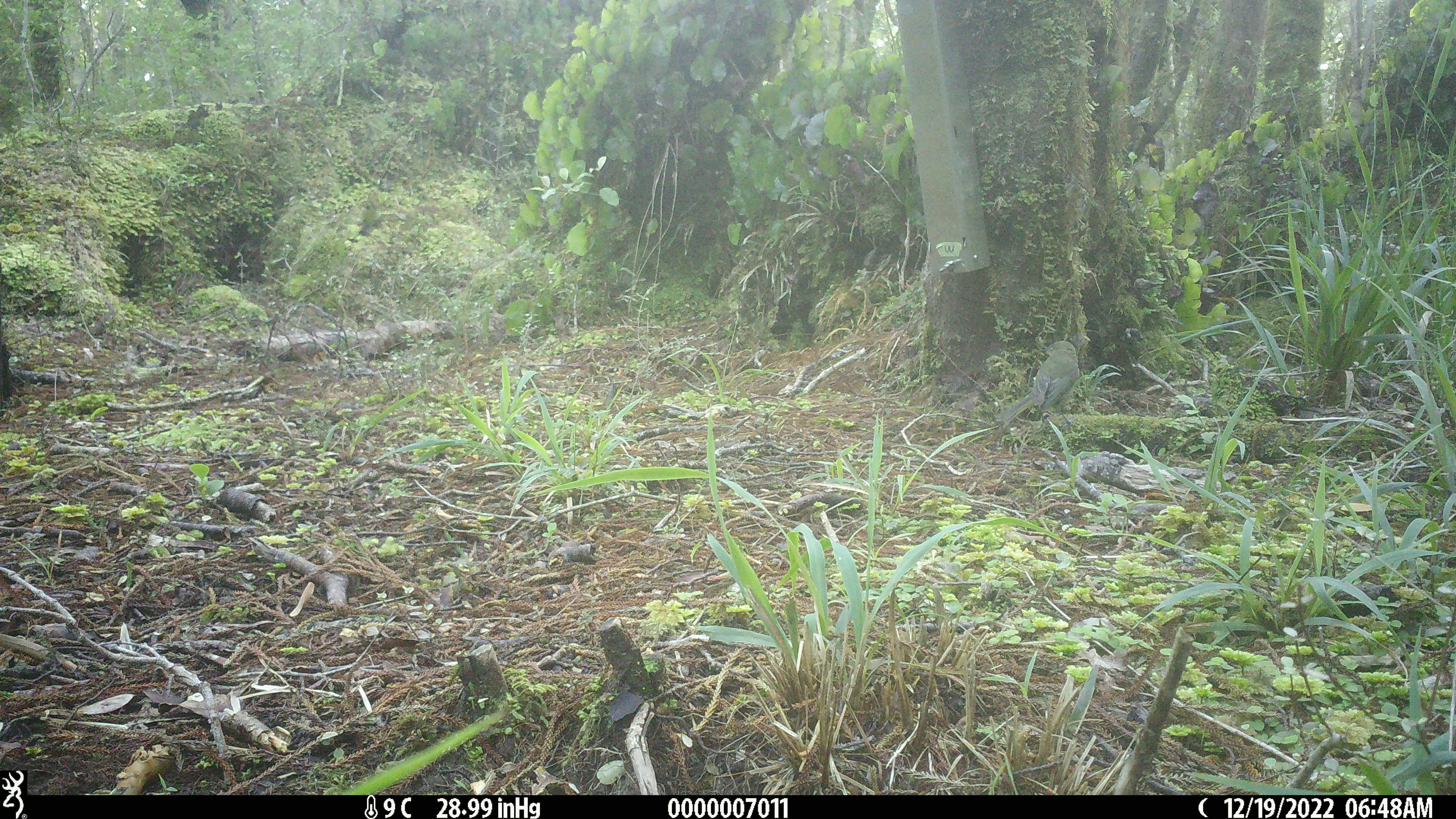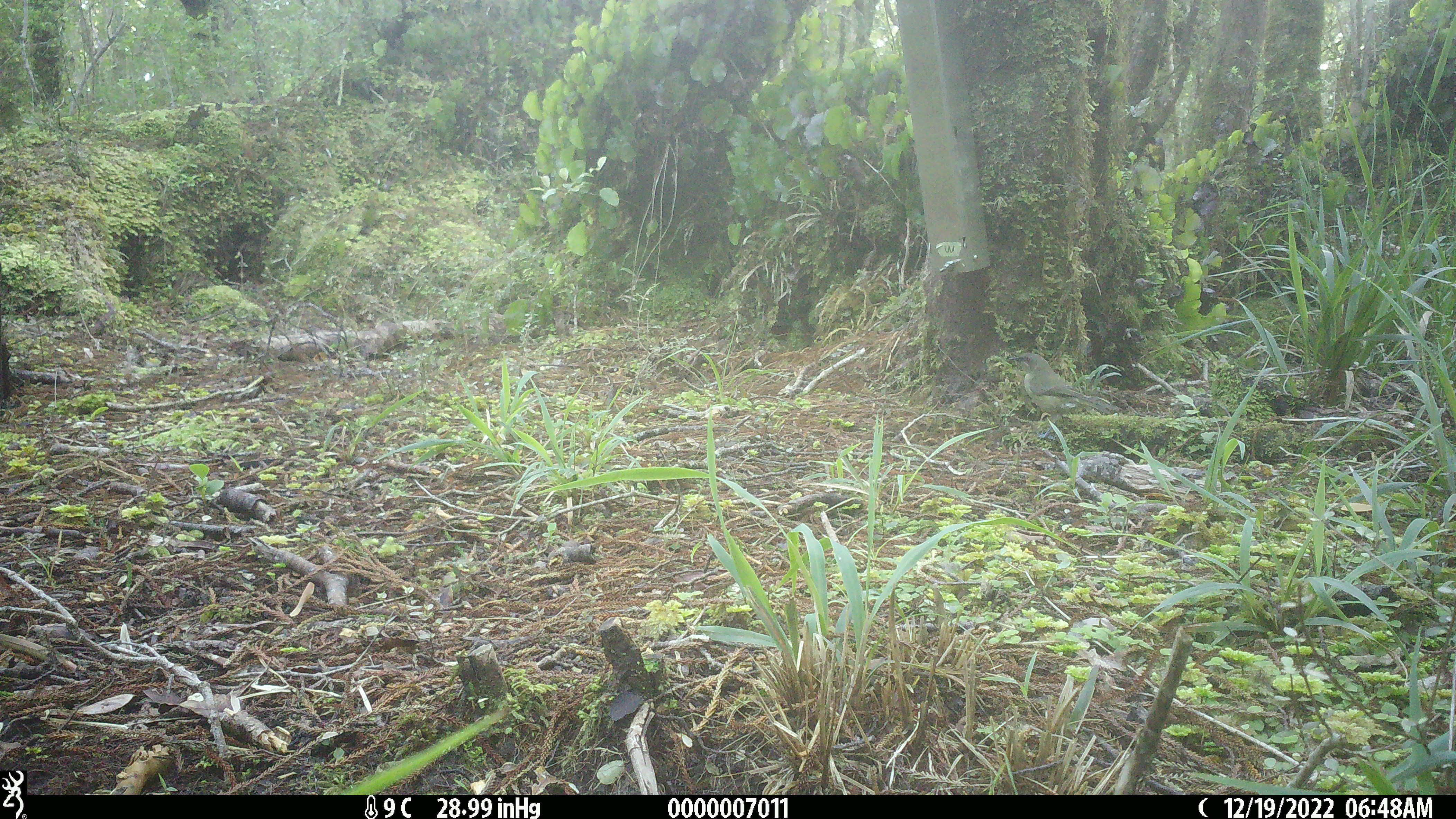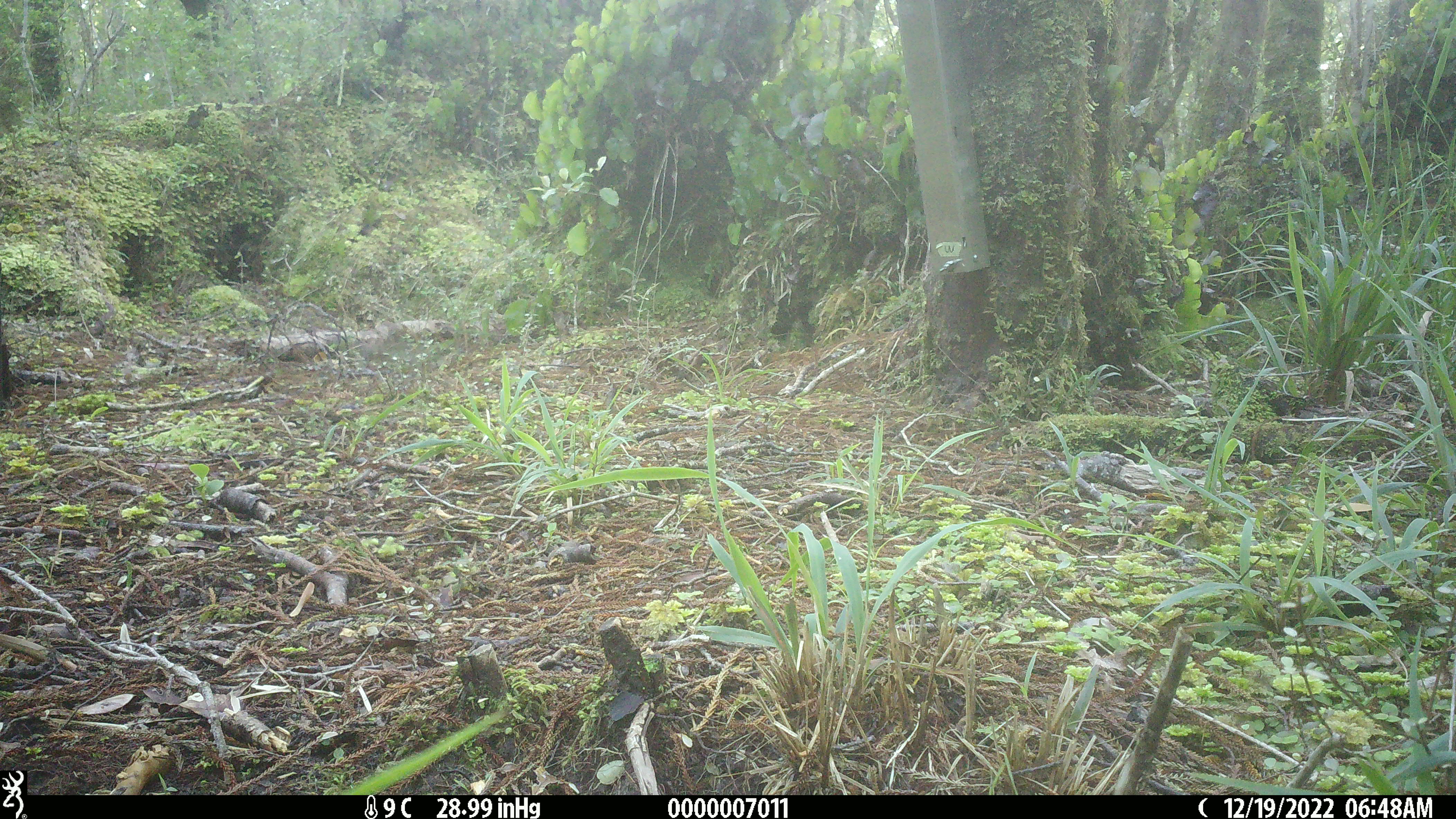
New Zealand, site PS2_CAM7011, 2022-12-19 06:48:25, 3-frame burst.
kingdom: Animalia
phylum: Chordata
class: Aves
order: Passeriformes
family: Meliphagidae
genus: Anthornis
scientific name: Anthornis melanura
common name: new zealand bellbird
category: bellbird